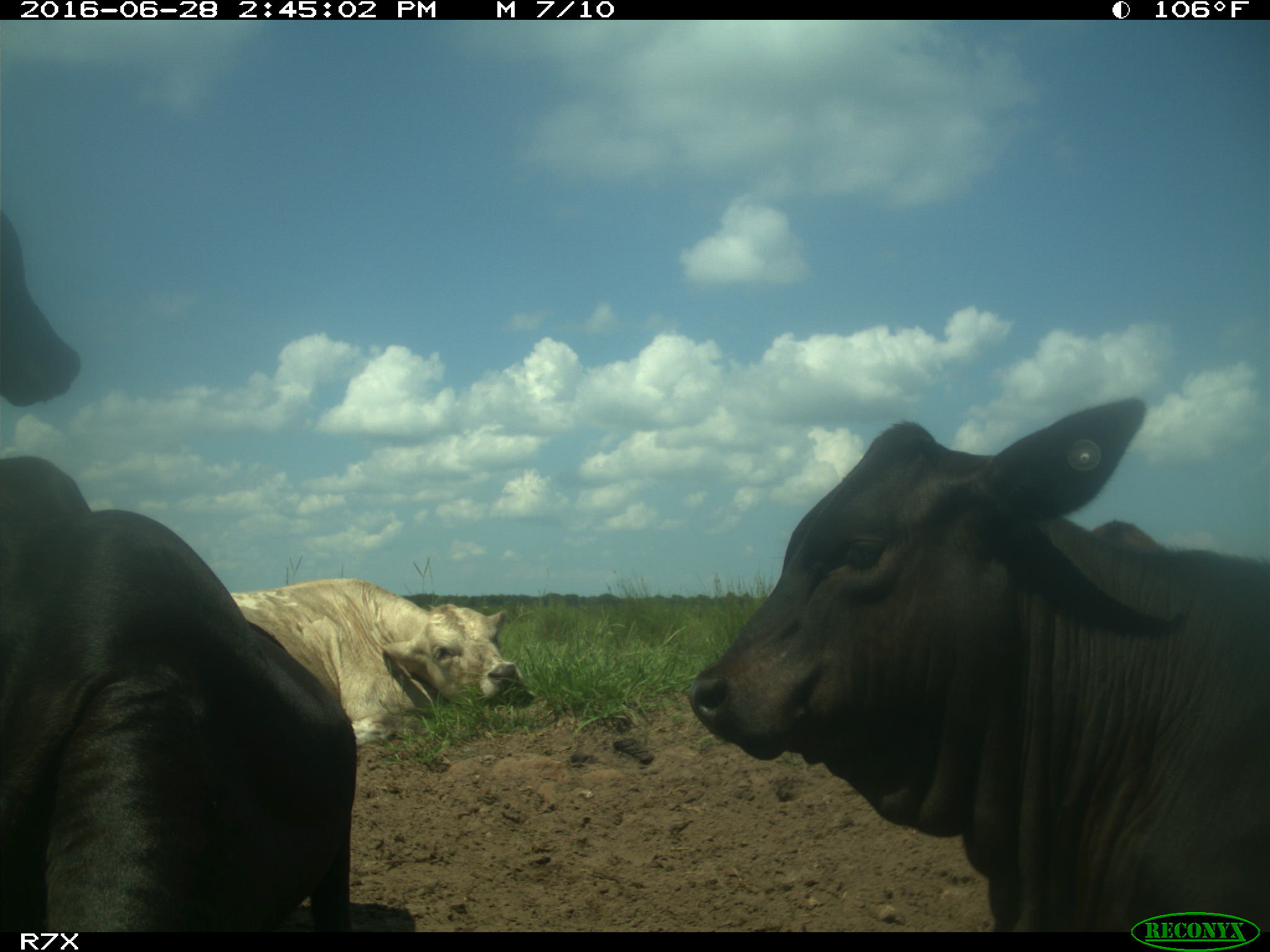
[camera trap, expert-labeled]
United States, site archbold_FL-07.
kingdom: Animalia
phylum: Chordata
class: Mammalia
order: Artiodactyla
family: Bovidae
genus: Bos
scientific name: Bos taurus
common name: domestic cow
Bos taurus (domestic cow).